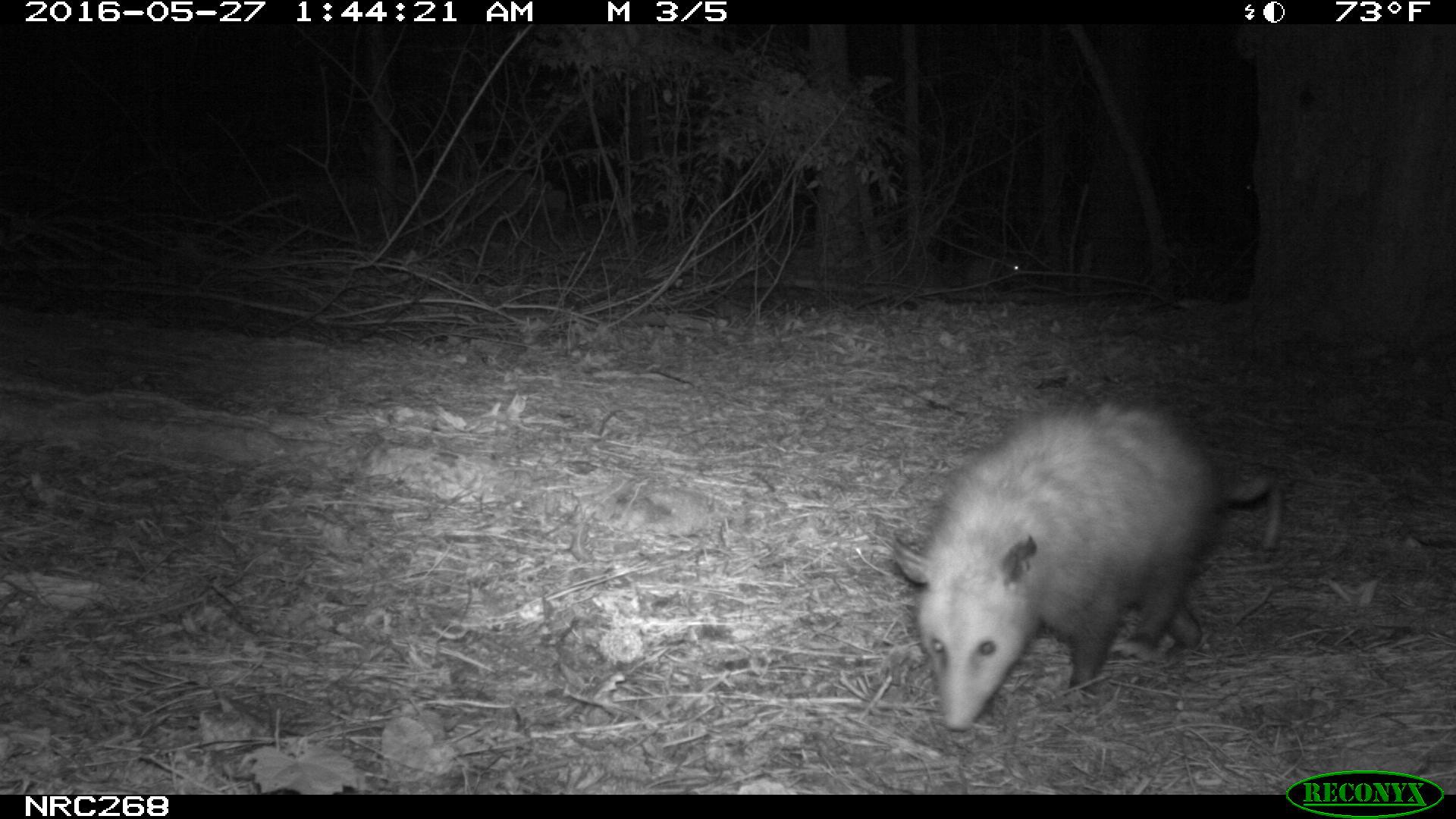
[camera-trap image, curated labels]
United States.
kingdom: Animalia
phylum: Chordata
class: Mammalia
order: Didelphimorphia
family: Didelphidae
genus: Didelphis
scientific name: Didelphis virginiana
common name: virginia opossum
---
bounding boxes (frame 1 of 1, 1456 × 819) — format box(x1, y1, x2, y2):
Virginia Opossum: box(884, 393, 1296, 736)